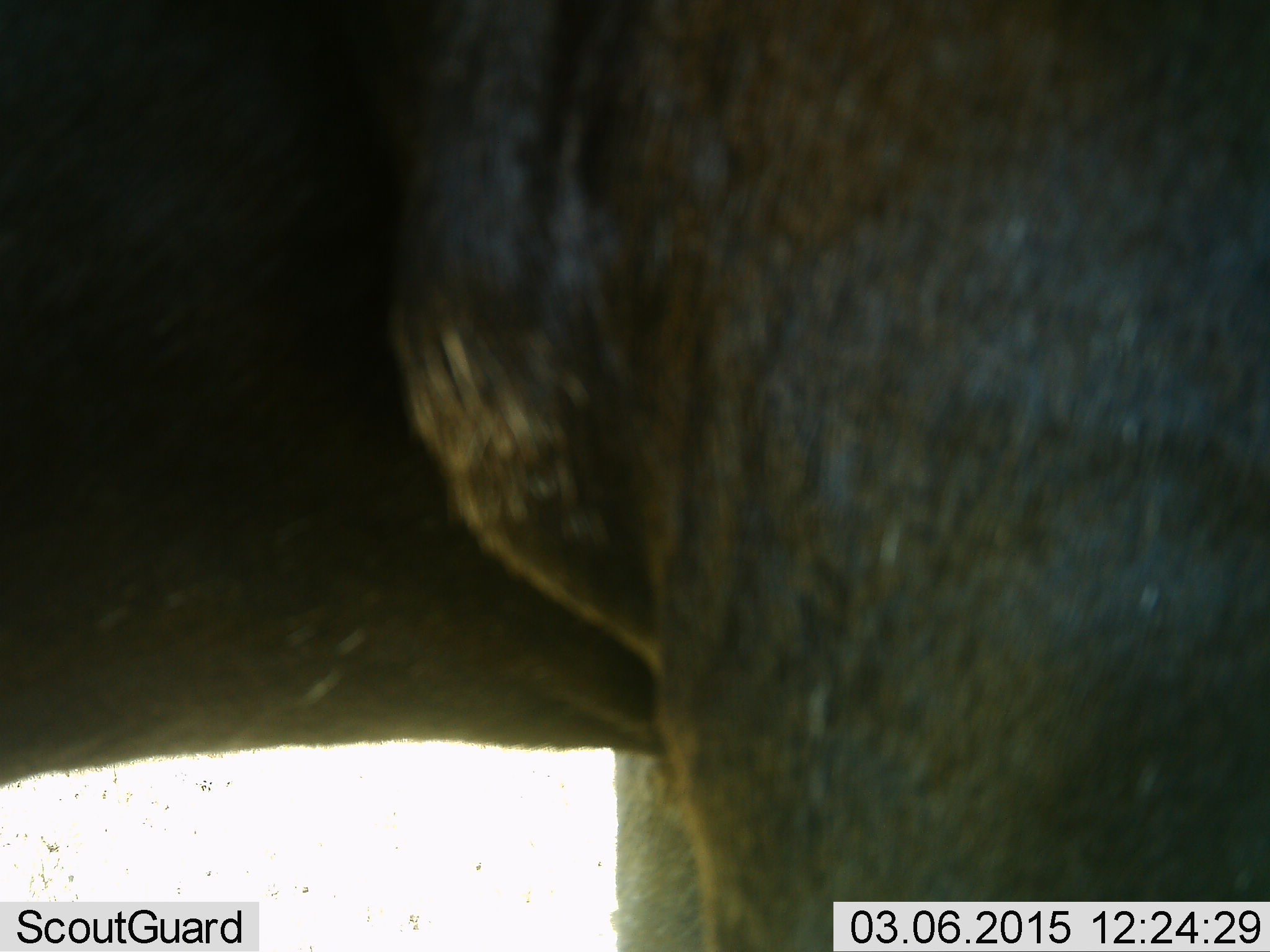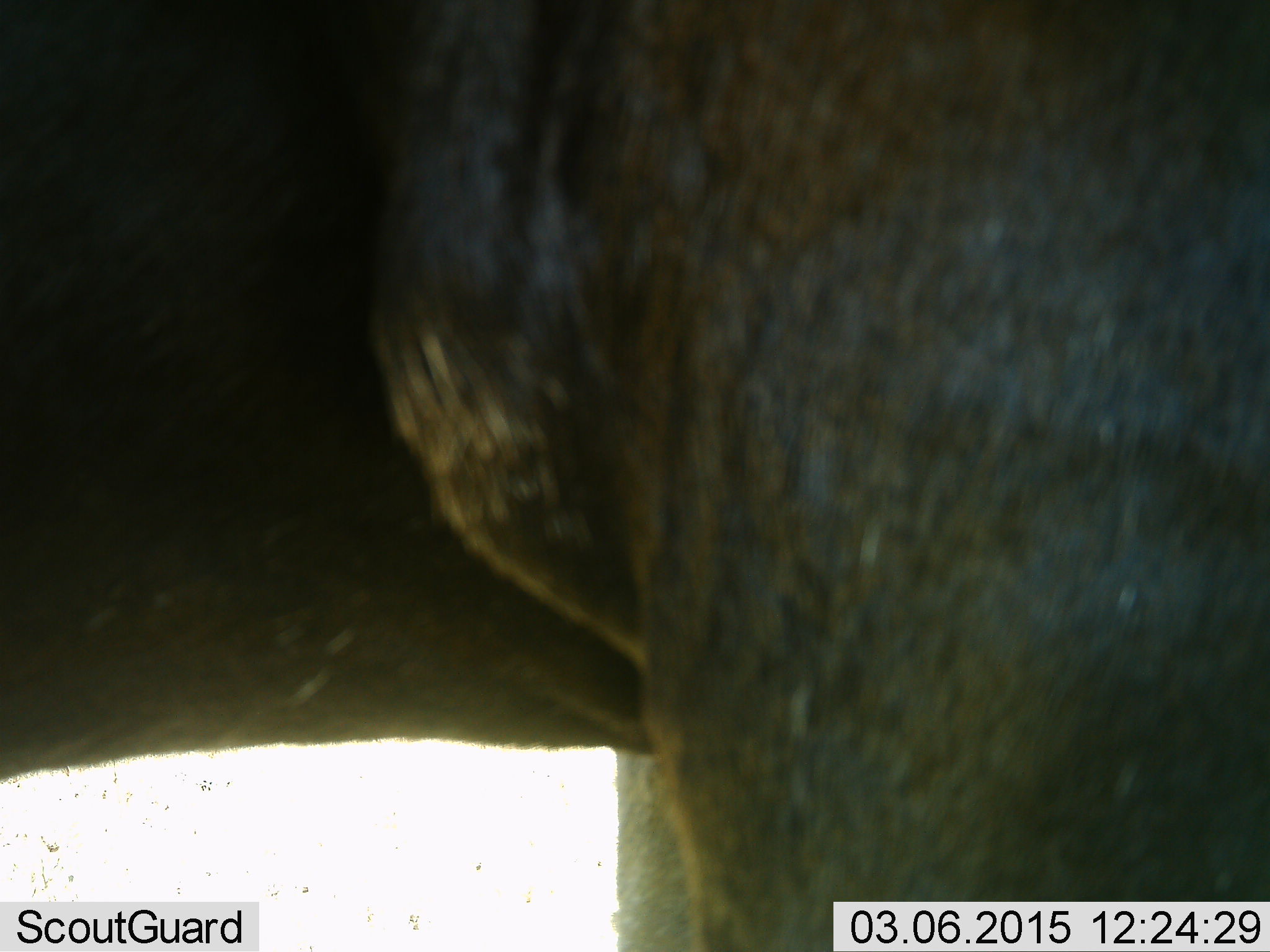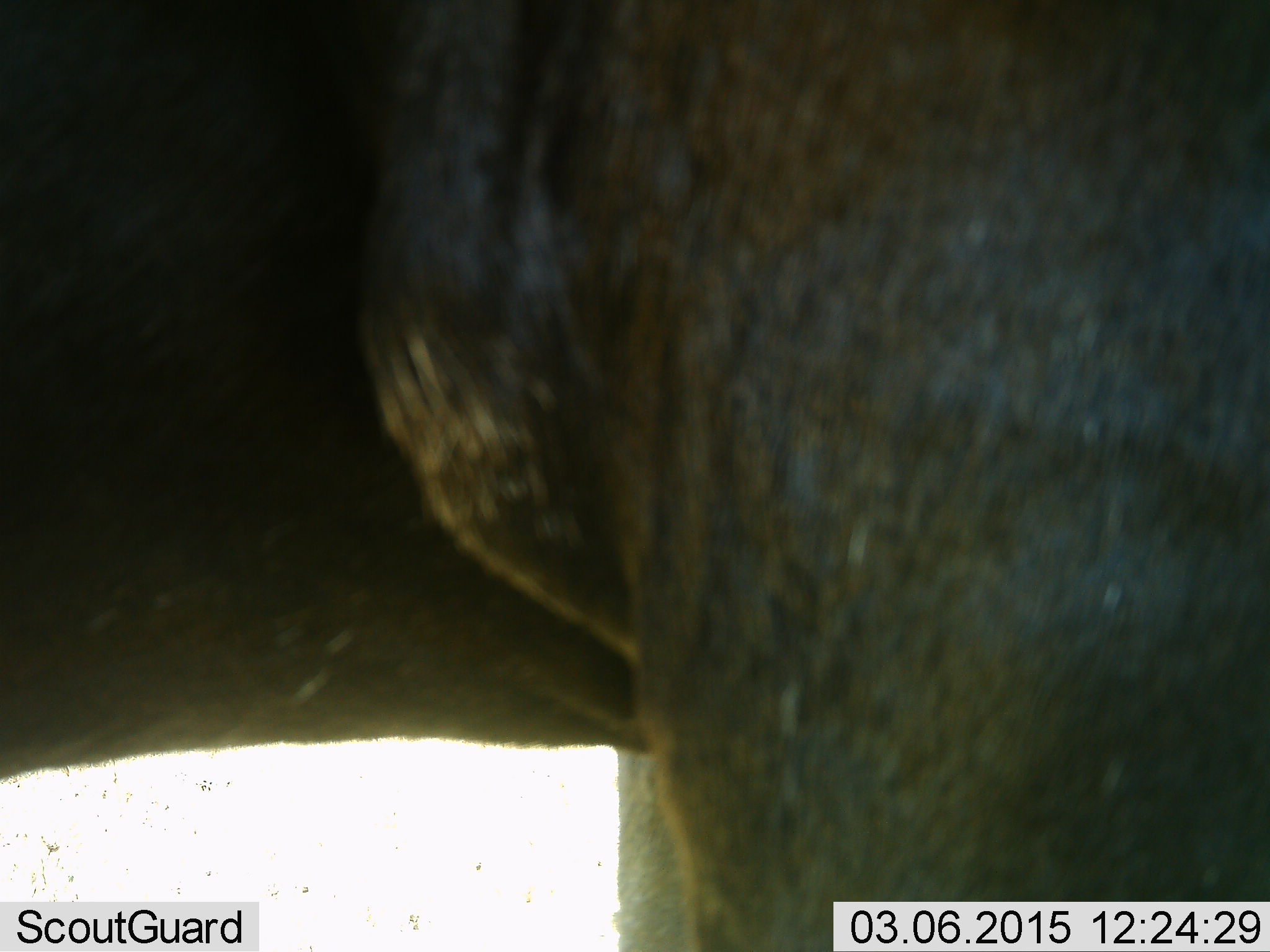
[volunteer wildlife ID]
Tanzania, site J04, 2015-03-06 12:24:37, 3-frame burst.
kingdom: Animalia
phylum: Chordata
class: Mammalia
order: Artiodactyla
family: Bovidae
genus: Connochaetes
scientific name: Connochaetes taurinus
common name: blue wildebeest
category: wildebeest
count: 1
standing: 100%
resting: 0%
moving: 0%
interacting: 0%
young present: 0%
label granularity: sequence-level